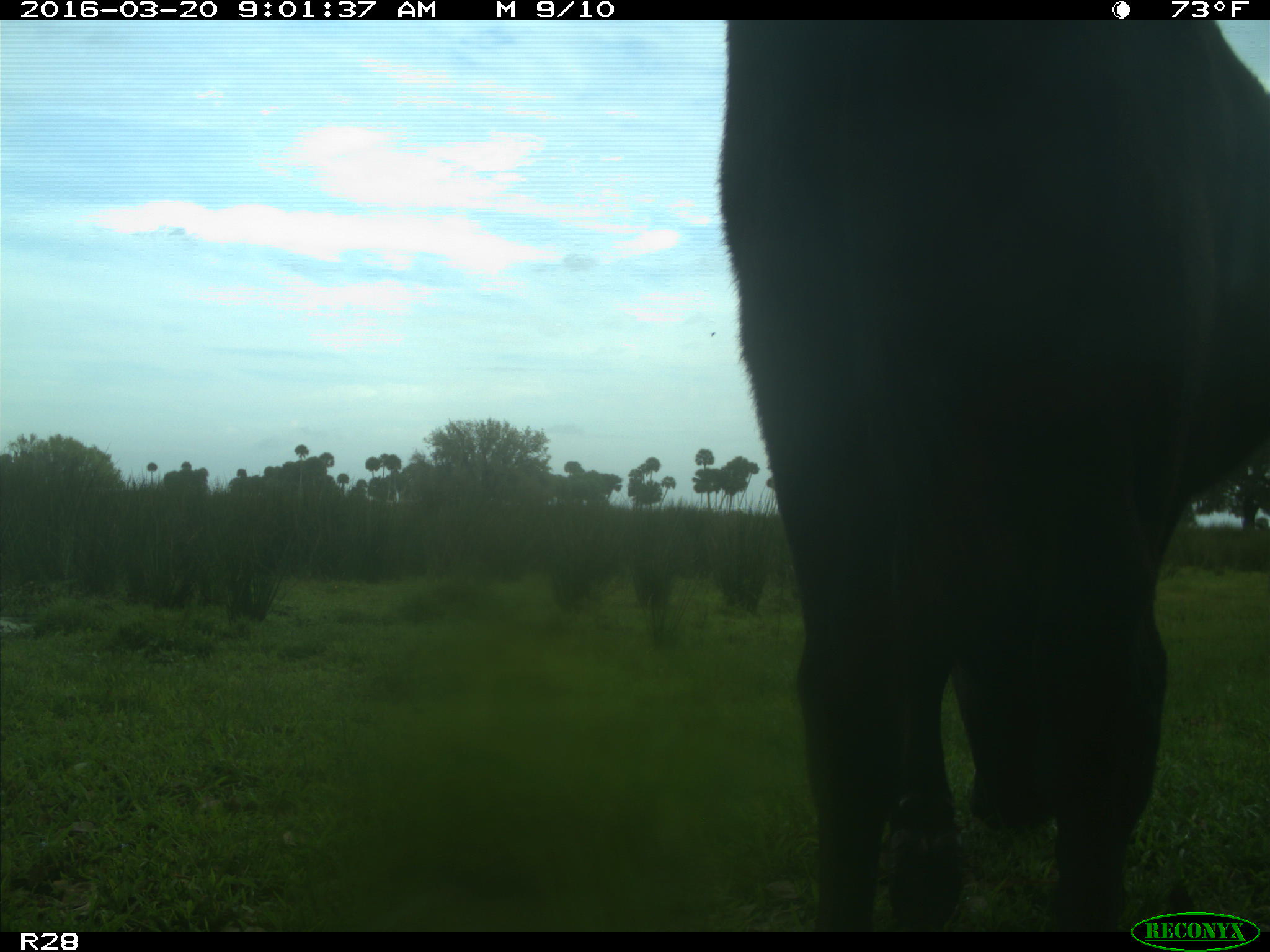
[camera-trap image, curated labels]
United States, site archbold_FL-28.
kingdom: Animalia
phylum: Chordata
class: Mammalia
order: Artiodactyla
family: Bovidae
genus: Bos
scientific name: Bos taurus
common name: domestic cow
Bos taurus (domestic cow).